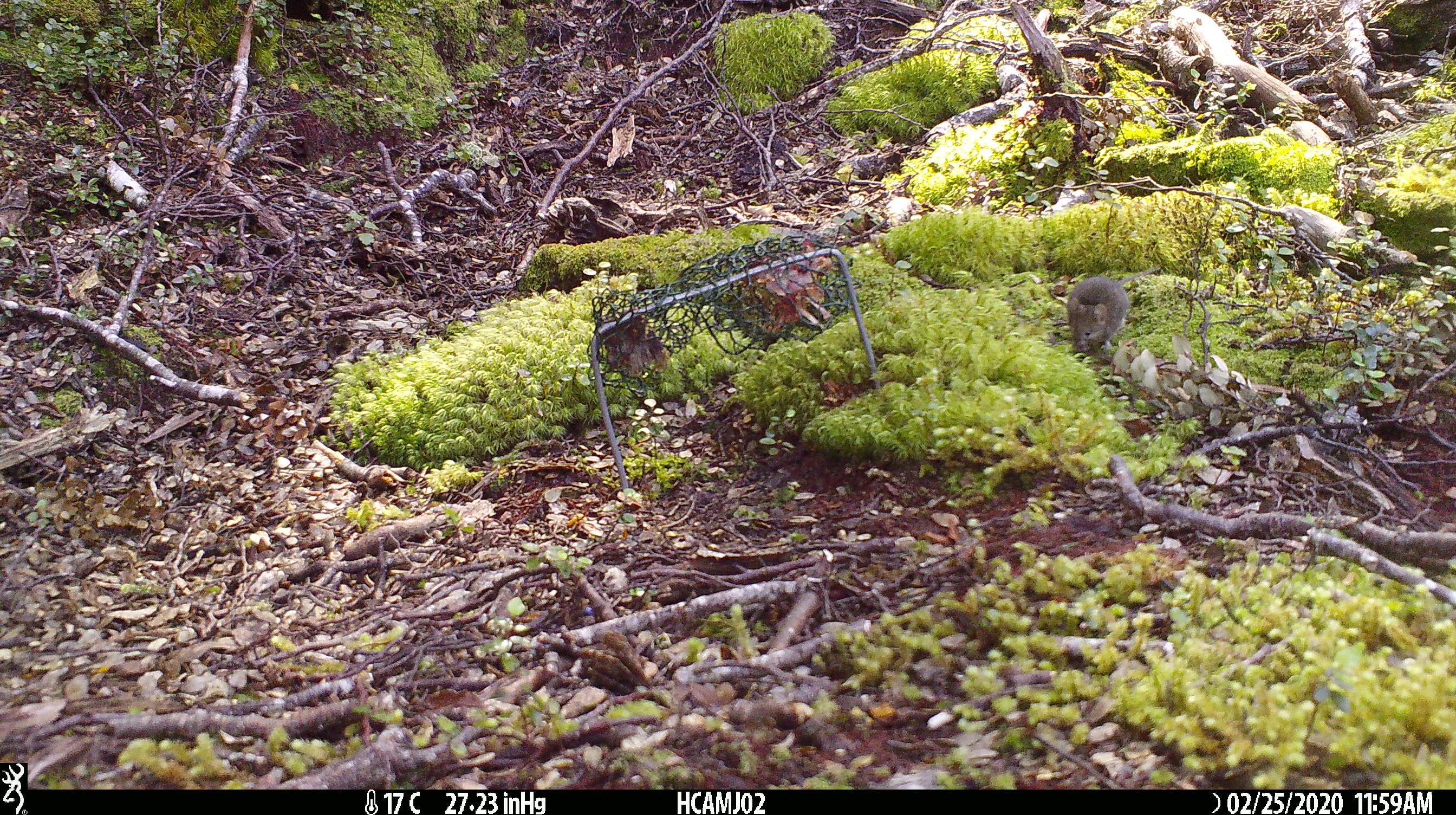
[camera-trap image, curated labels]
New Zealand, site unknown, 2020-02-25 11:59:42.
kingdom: Animalia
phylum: Chordata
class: Mammalia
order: Rodentia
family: Muridae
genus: Mus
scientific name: Mus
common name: mouse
Mouse (Mus).